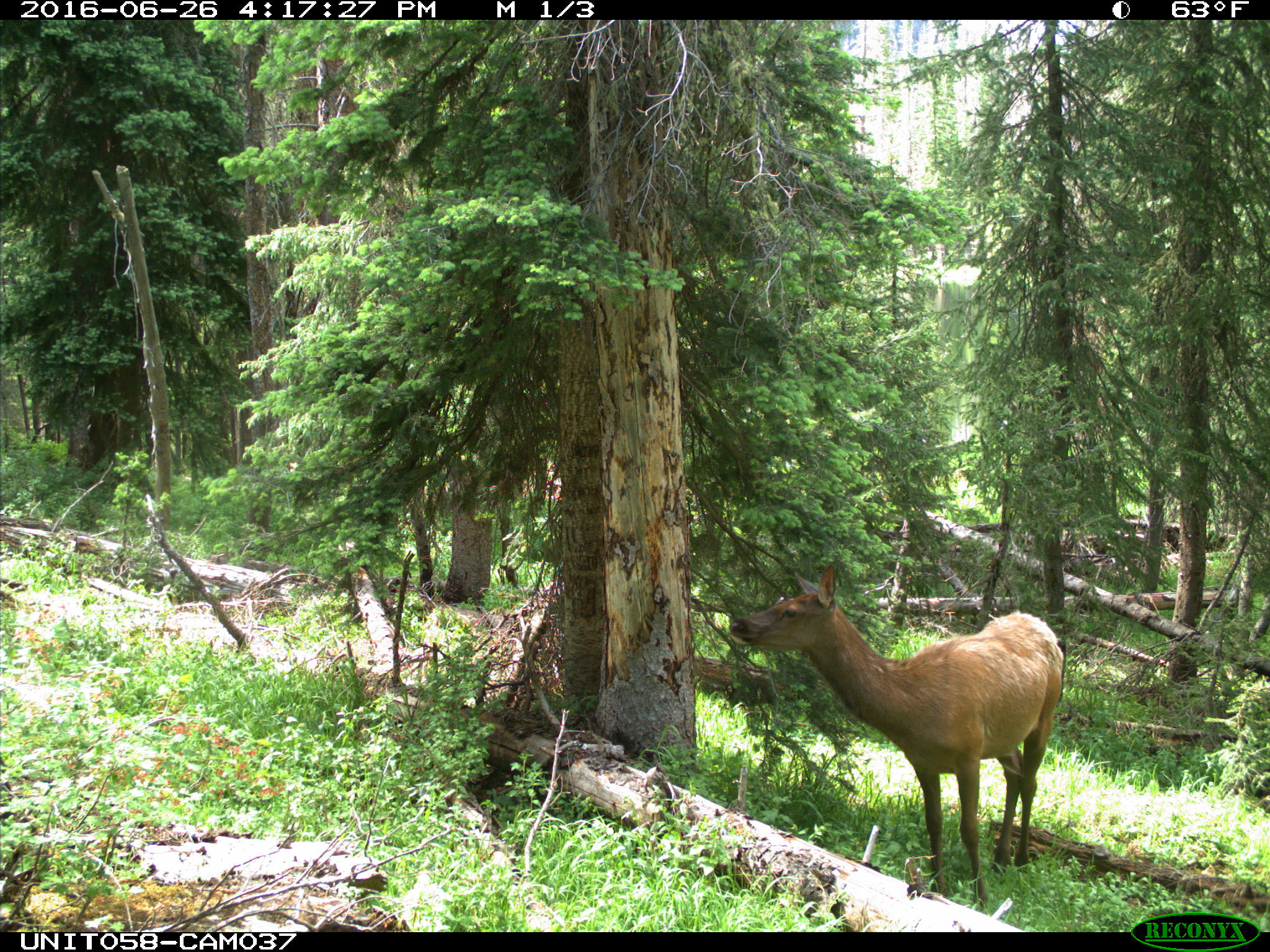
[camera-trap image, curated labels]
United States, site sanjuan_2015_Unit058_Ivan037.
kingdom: Animalia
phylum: Chordata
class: Mammalia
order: Artiodactyla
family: Cervidae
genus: Cervus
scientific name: Cervus elaphus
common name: red deer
Cervus elaphus (red deer).